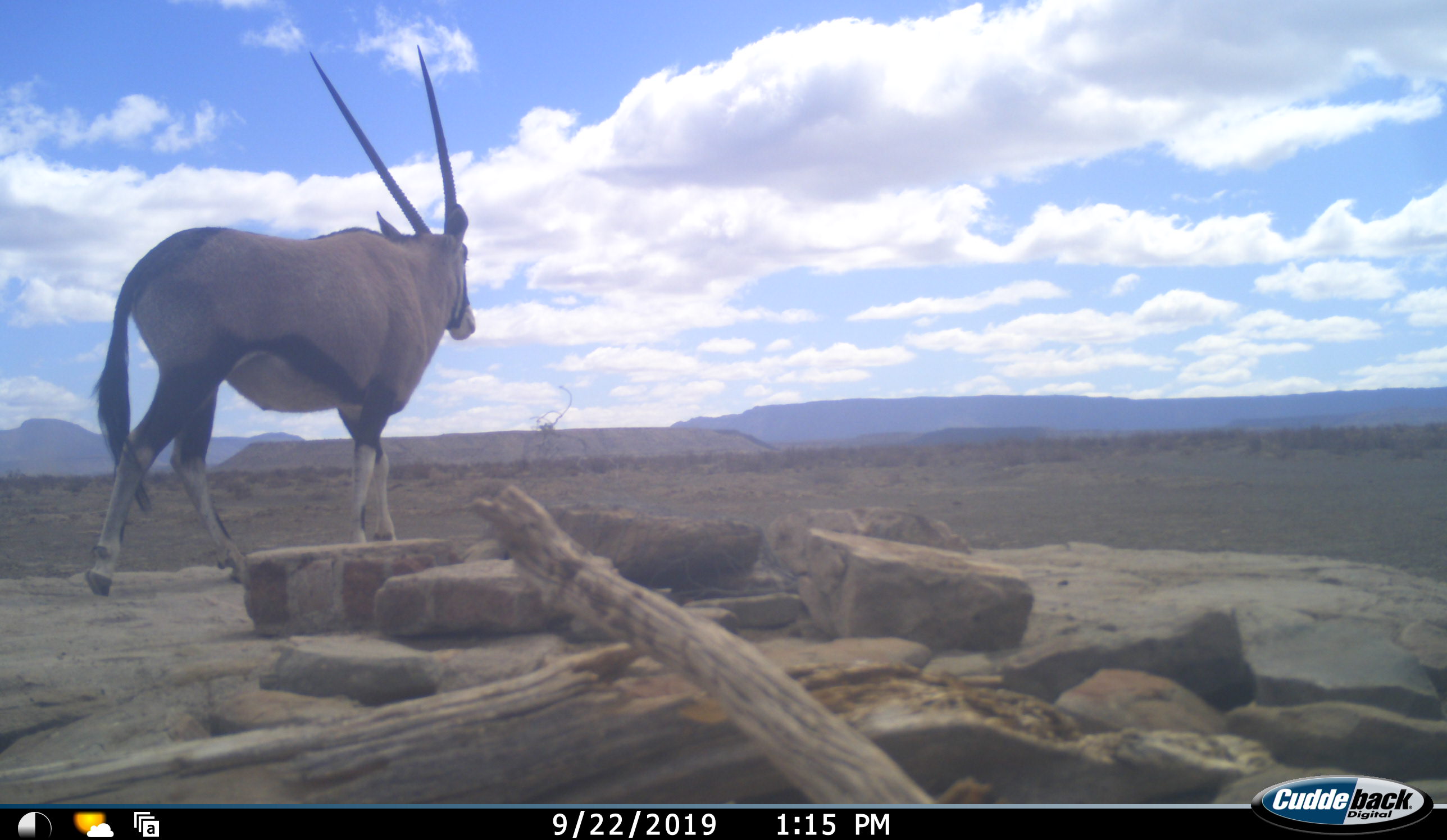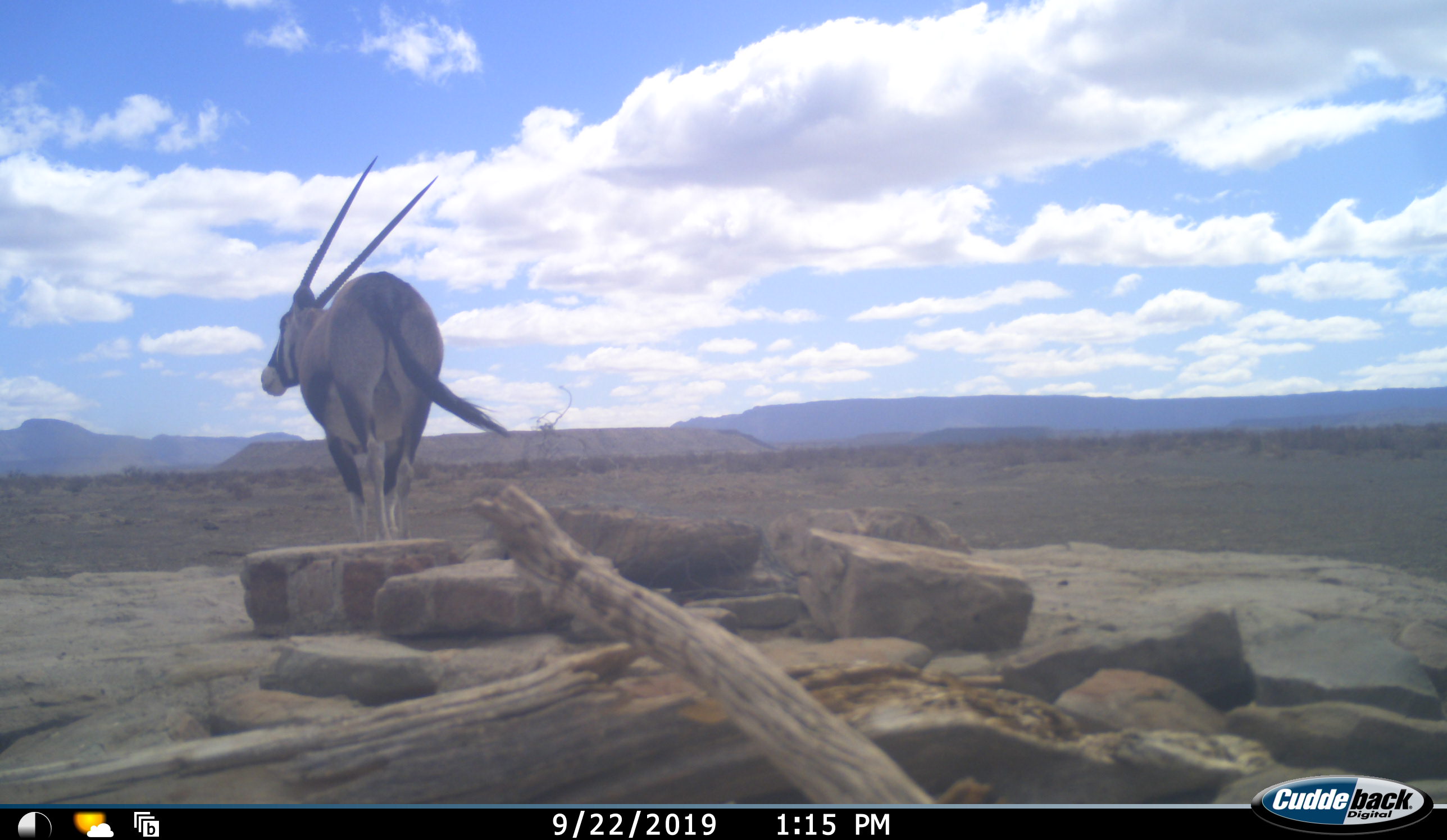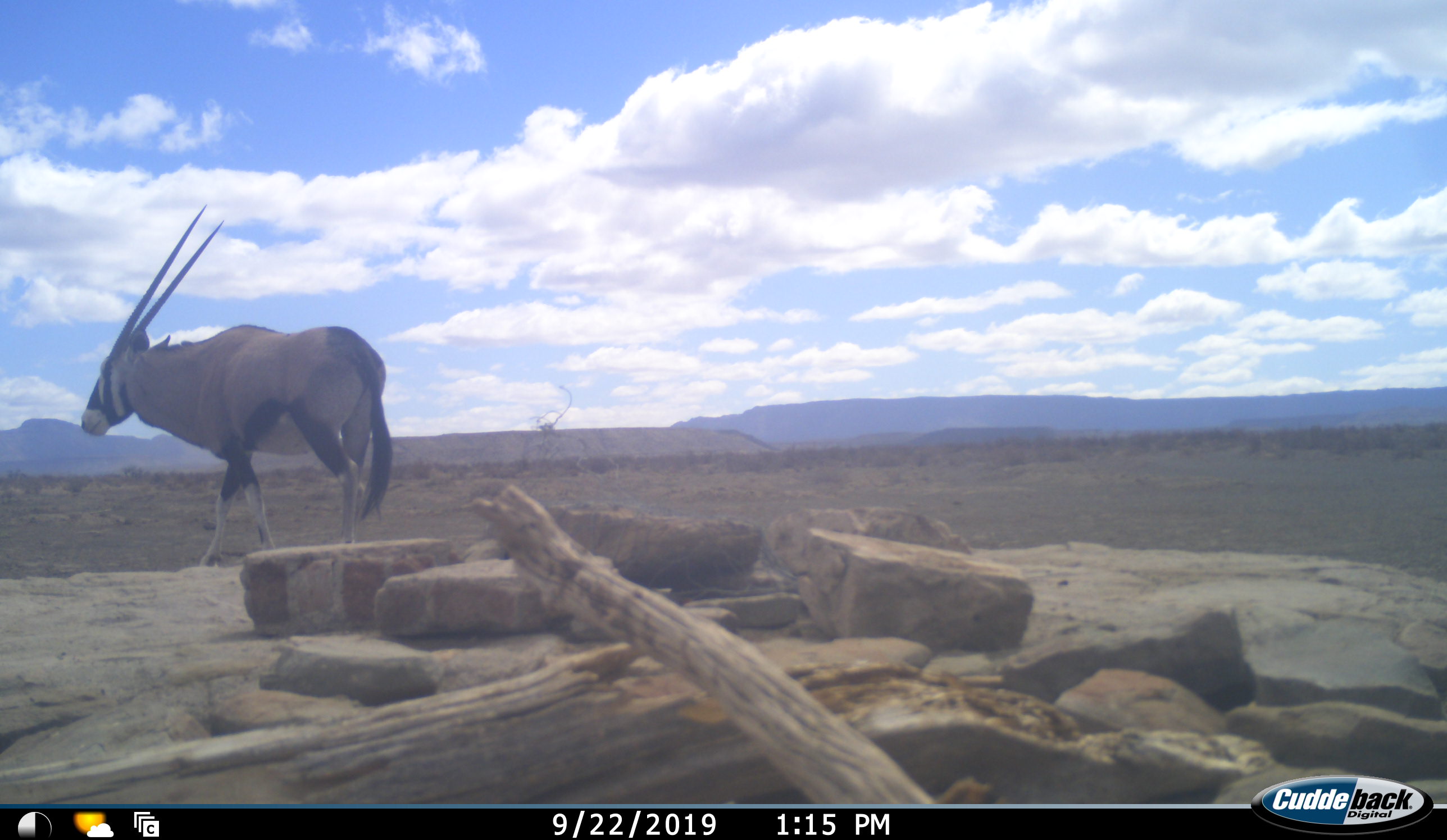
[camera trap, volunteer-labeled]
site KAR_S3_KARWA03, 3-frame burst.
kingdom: Animalia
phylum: Chordata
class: Mammalia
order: Artiodactyla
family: Bovidae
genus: Oryx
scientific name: Oryx gazella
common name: gemsbok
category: oryx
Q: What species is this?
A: Oryx (gemsbok) (Oryx gazella).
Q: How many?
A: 1.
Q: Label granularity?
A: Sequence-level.